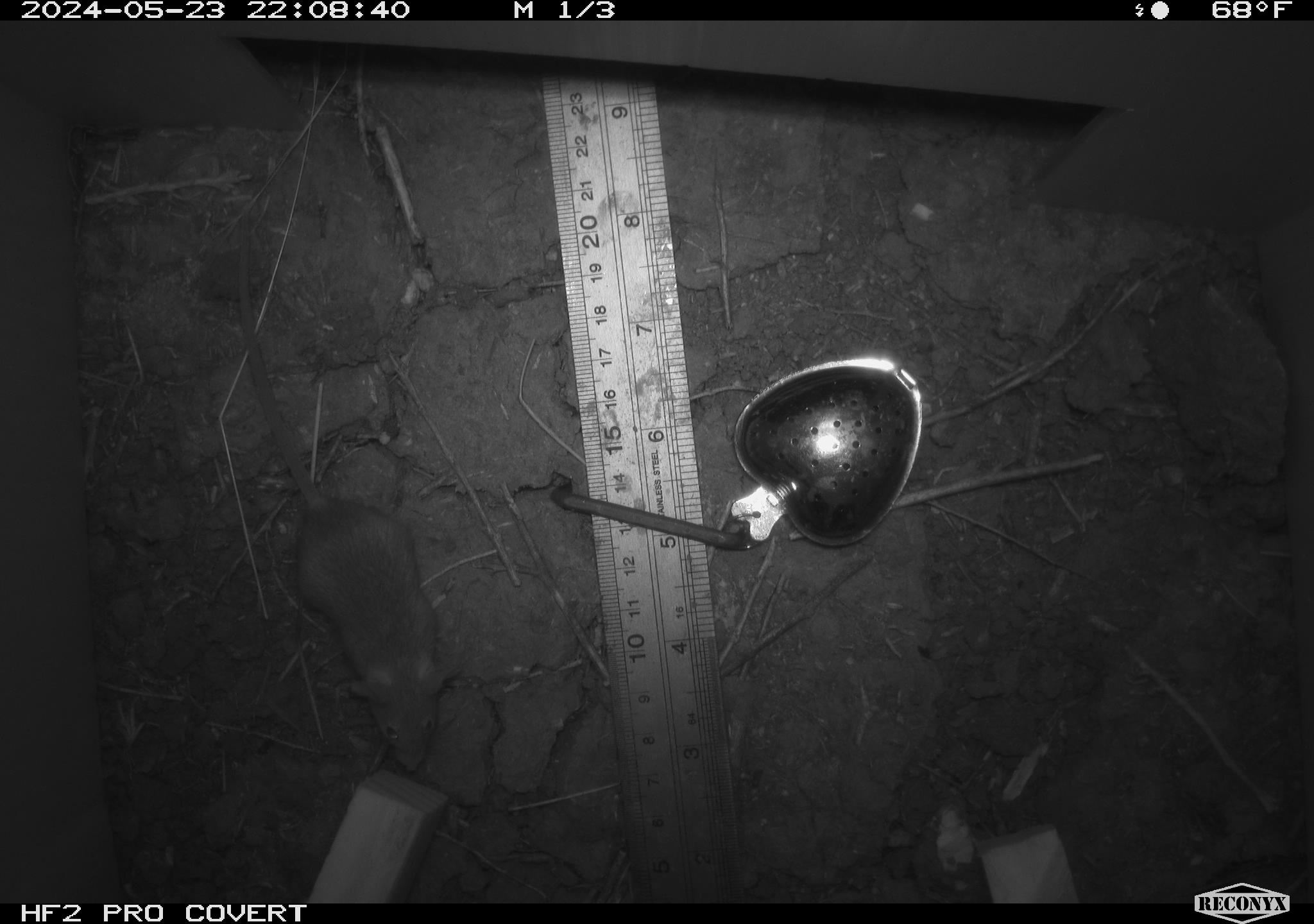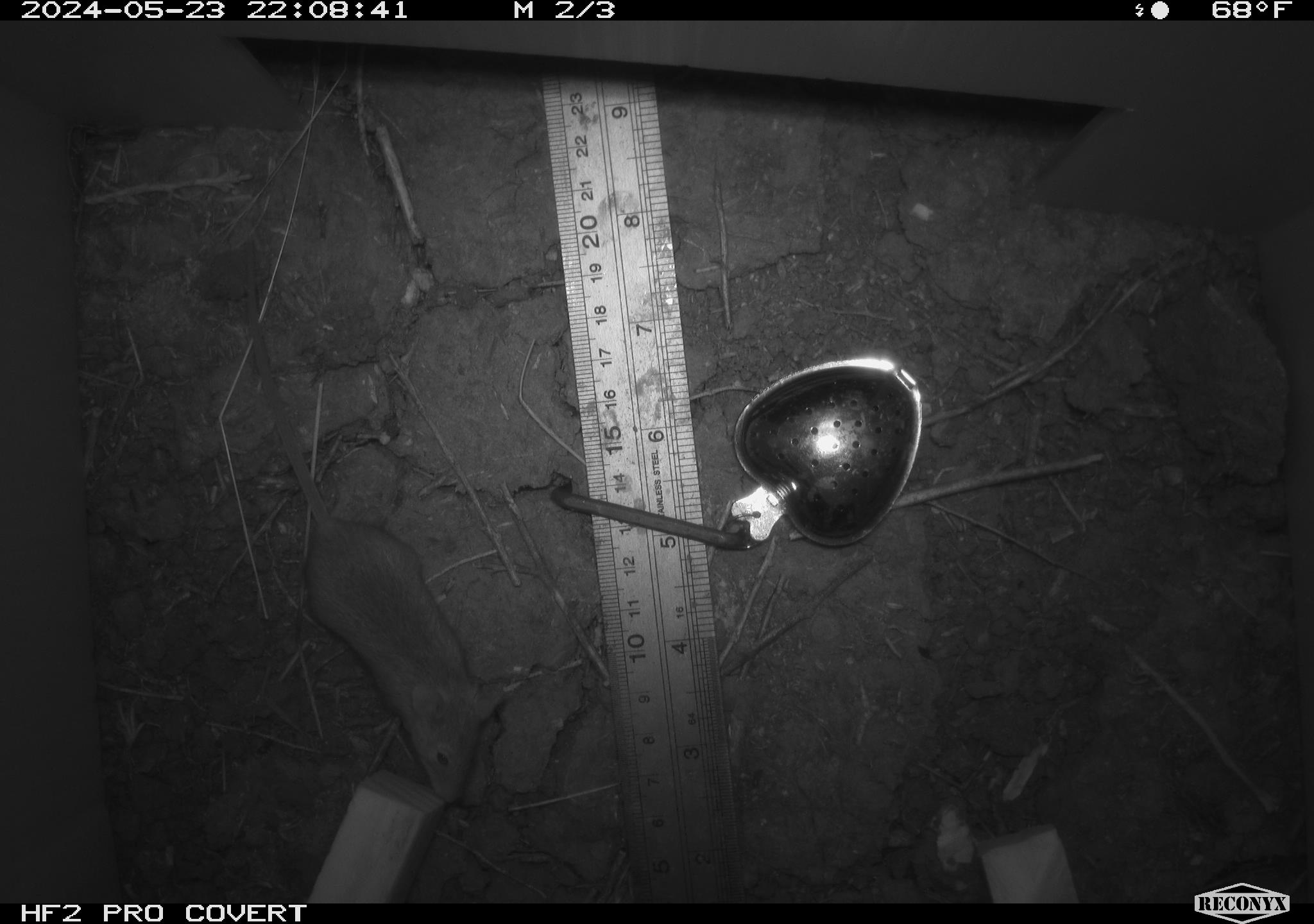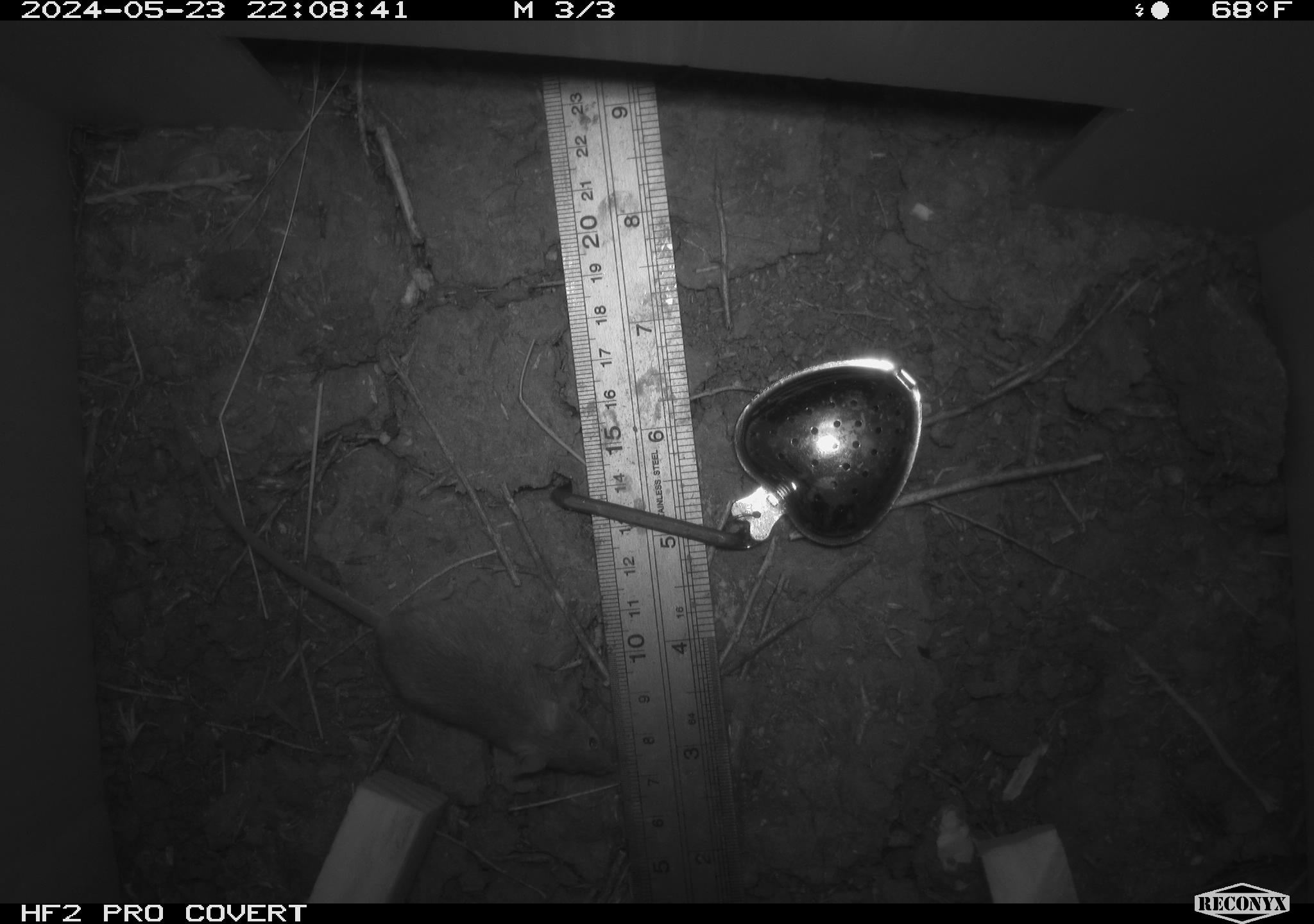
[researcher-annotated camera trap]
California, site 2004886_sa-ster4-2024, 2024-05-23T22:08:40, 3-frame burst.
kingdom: Animalia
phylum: Chordata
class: Mammalia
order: Rodentia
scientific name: Rodentia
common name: mouse species